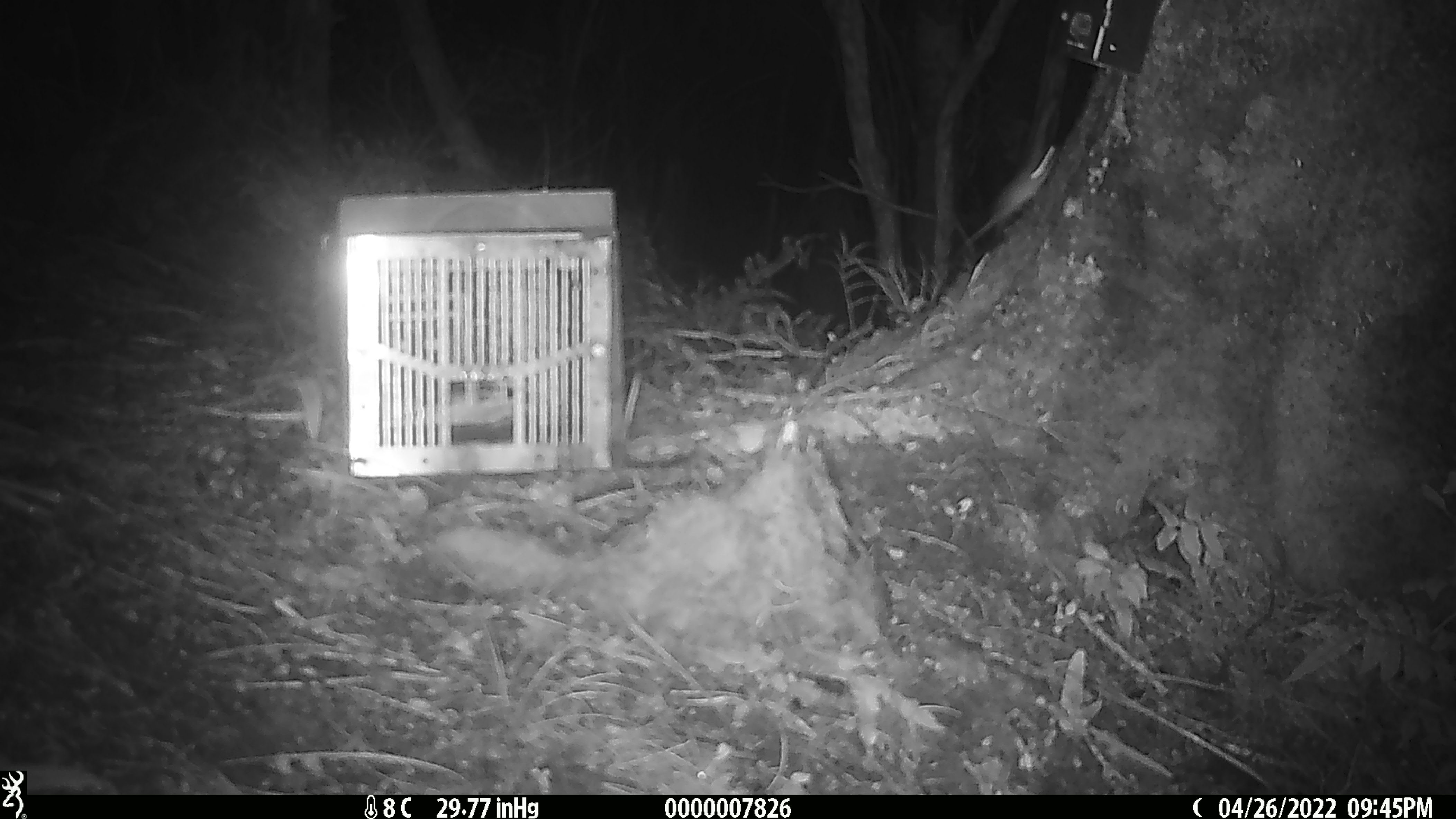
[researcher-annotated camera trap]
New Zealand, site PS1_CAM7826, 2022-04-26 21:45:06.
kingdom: Animalia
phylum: Chordata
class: Mammalia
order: Rodentia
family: Muridae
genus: Mus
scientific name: Mus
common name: mouse